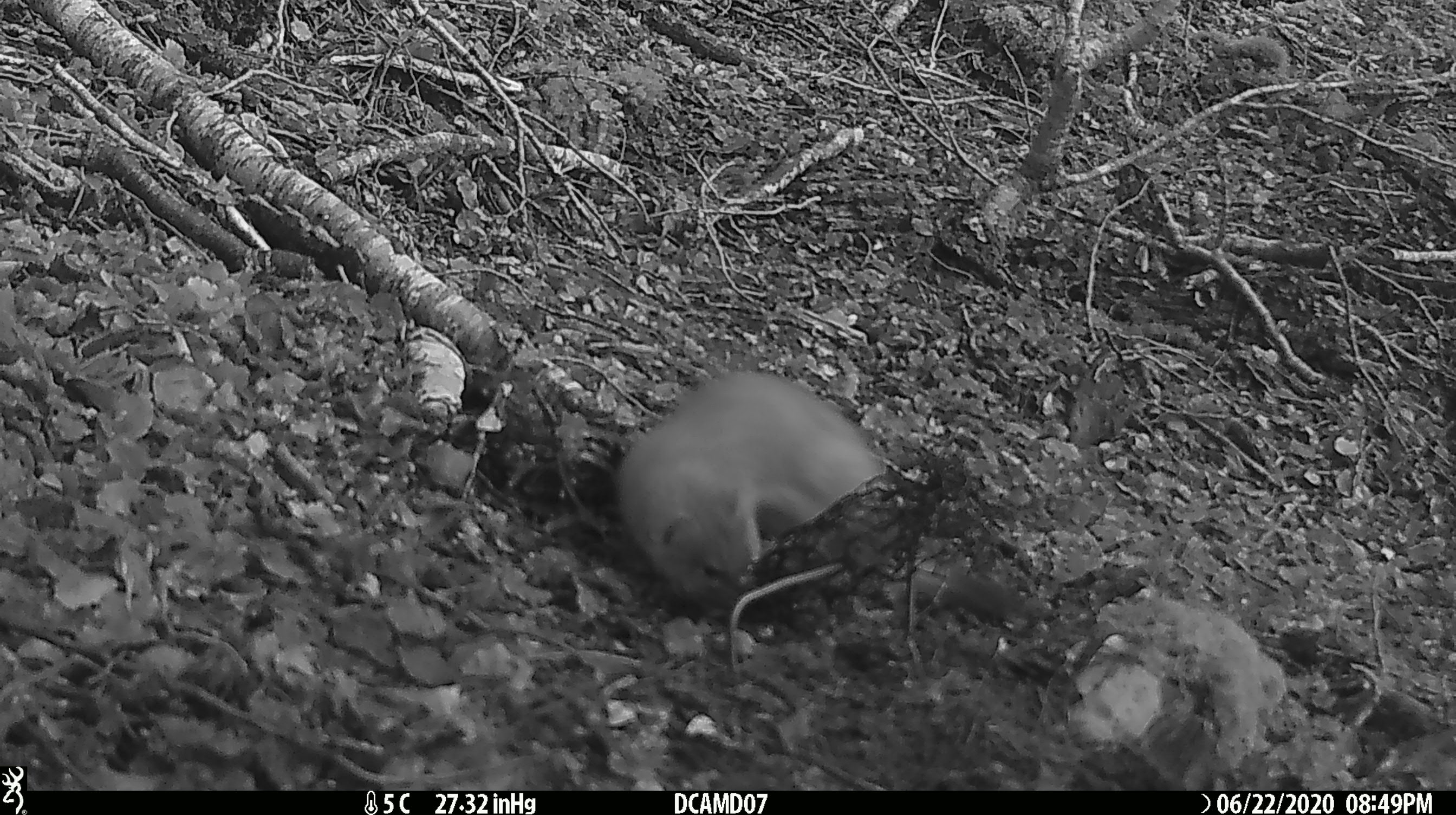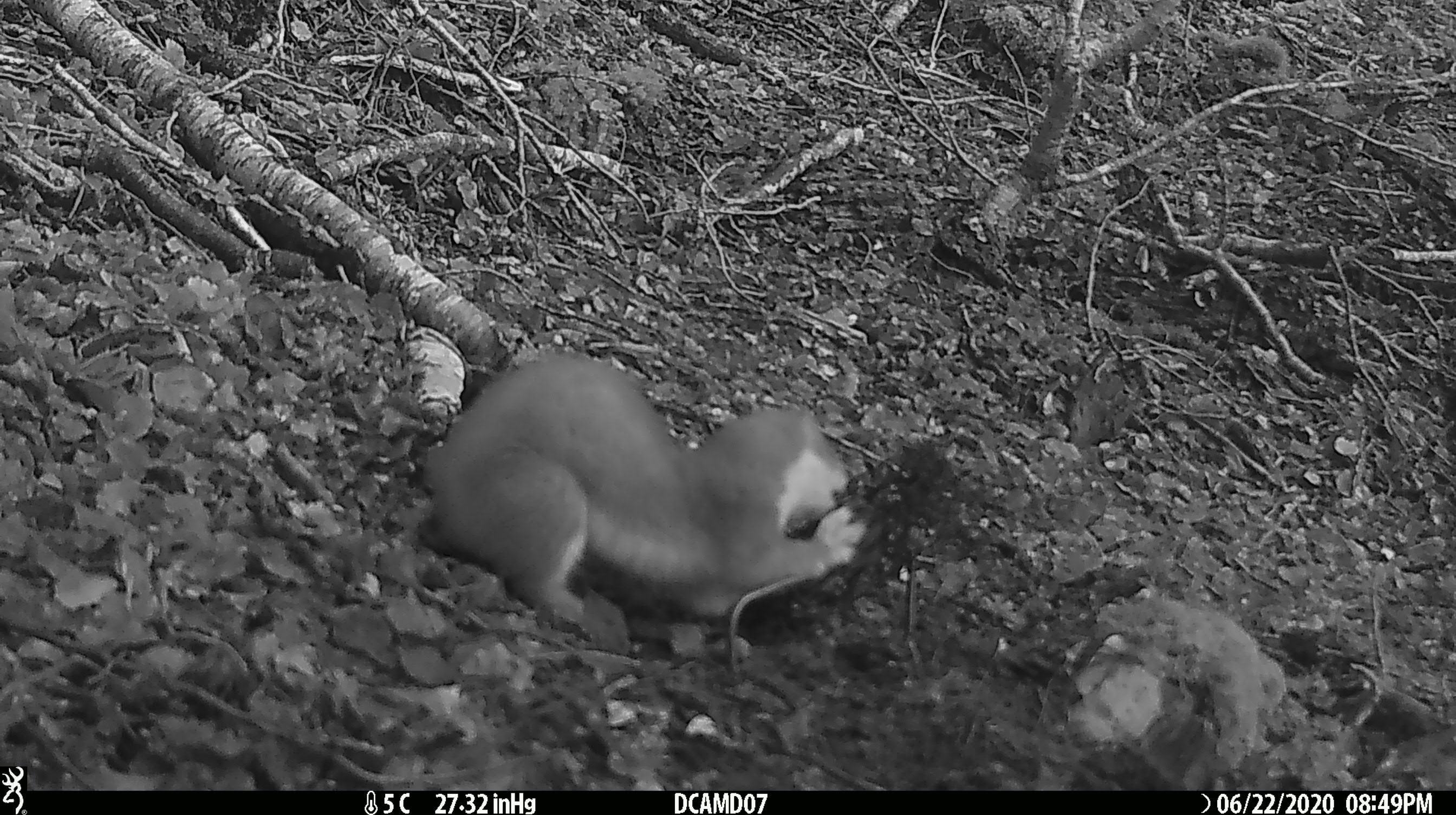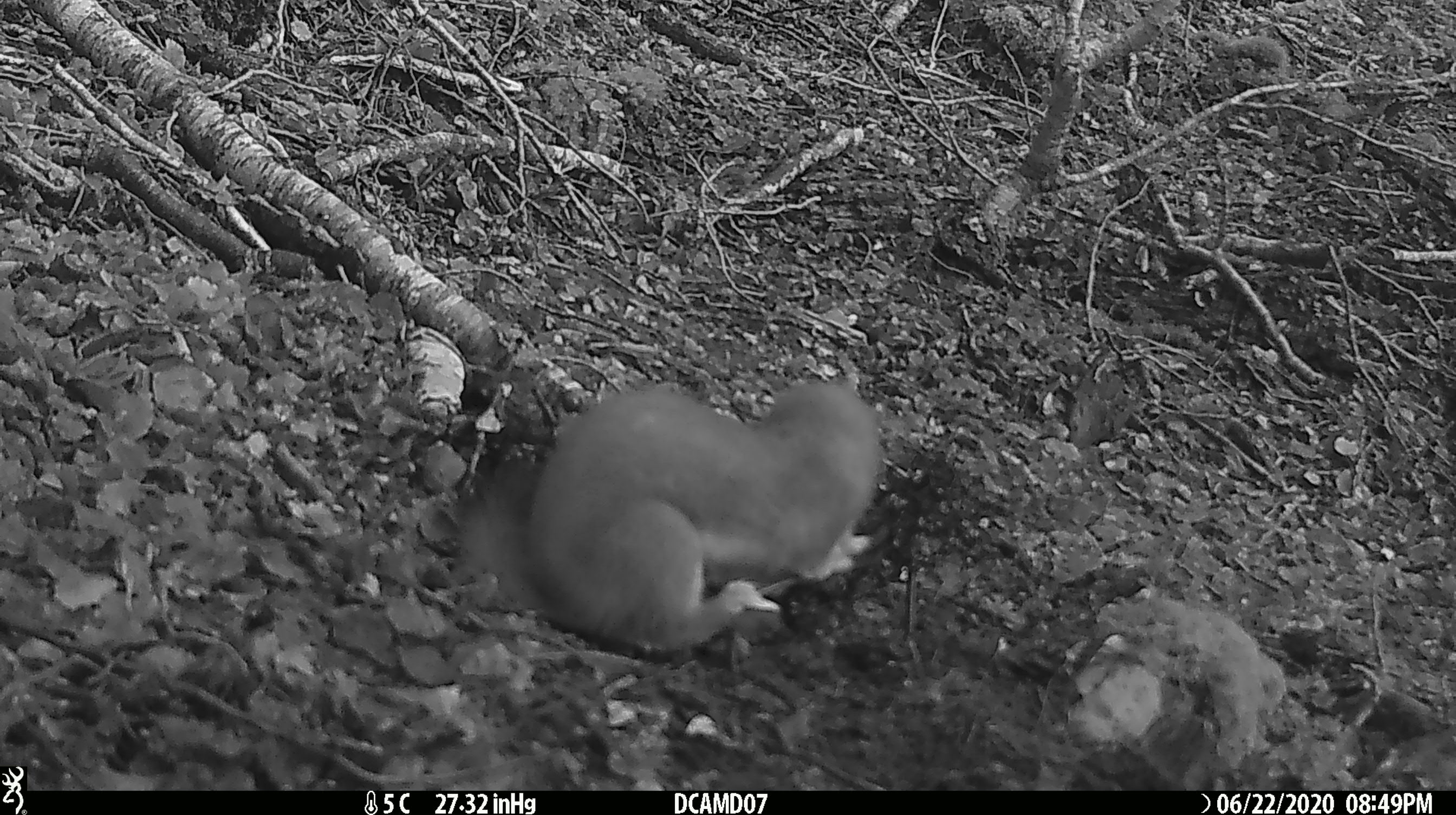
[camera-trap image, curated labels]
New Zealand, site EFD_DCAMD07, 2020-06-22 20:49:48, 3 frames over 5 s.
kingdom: Animalia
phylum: Chordata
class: Mammalia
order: Carnivora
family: Mustelidae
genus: Mustela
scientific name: Mustela erminea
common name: stoat